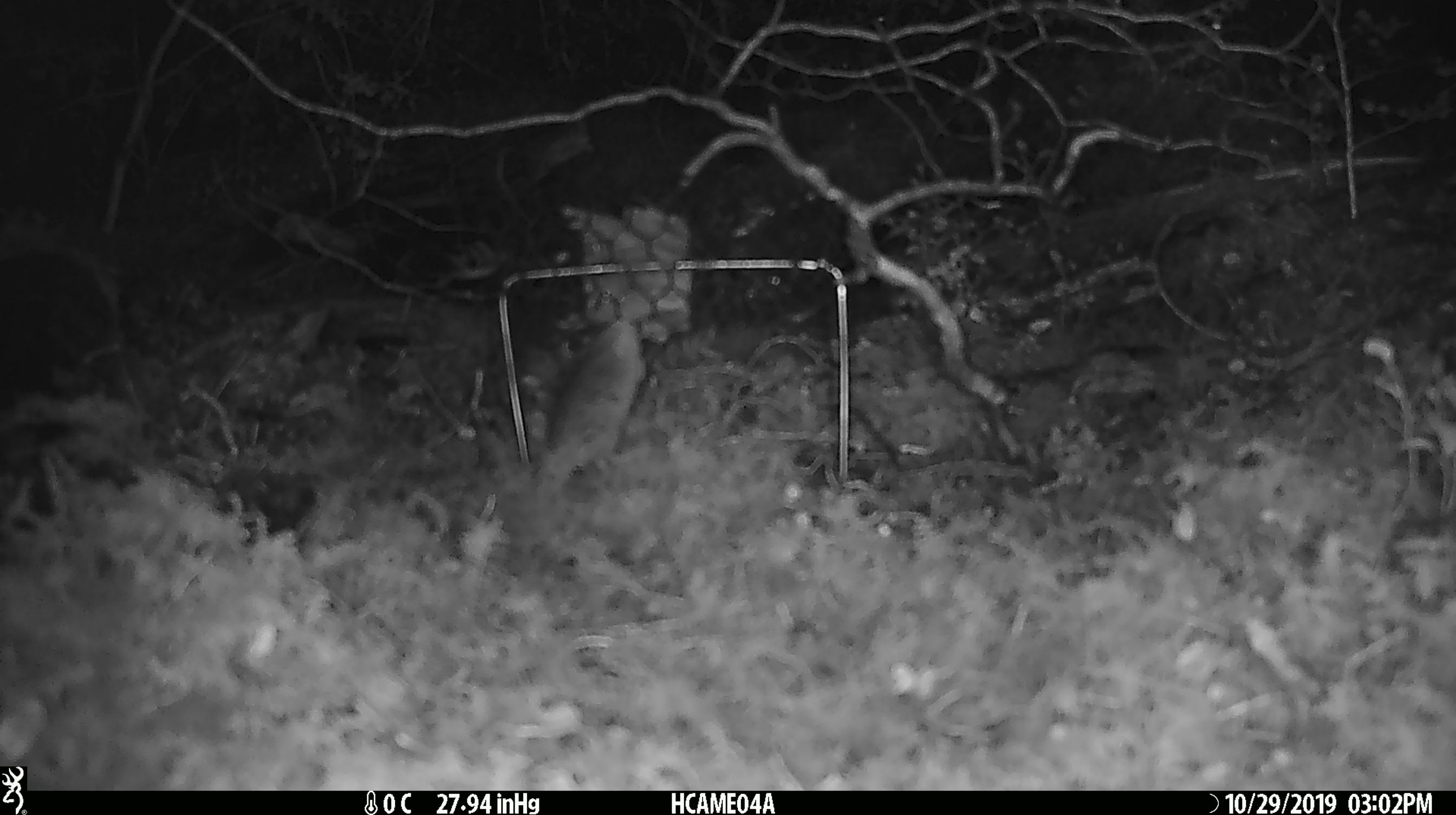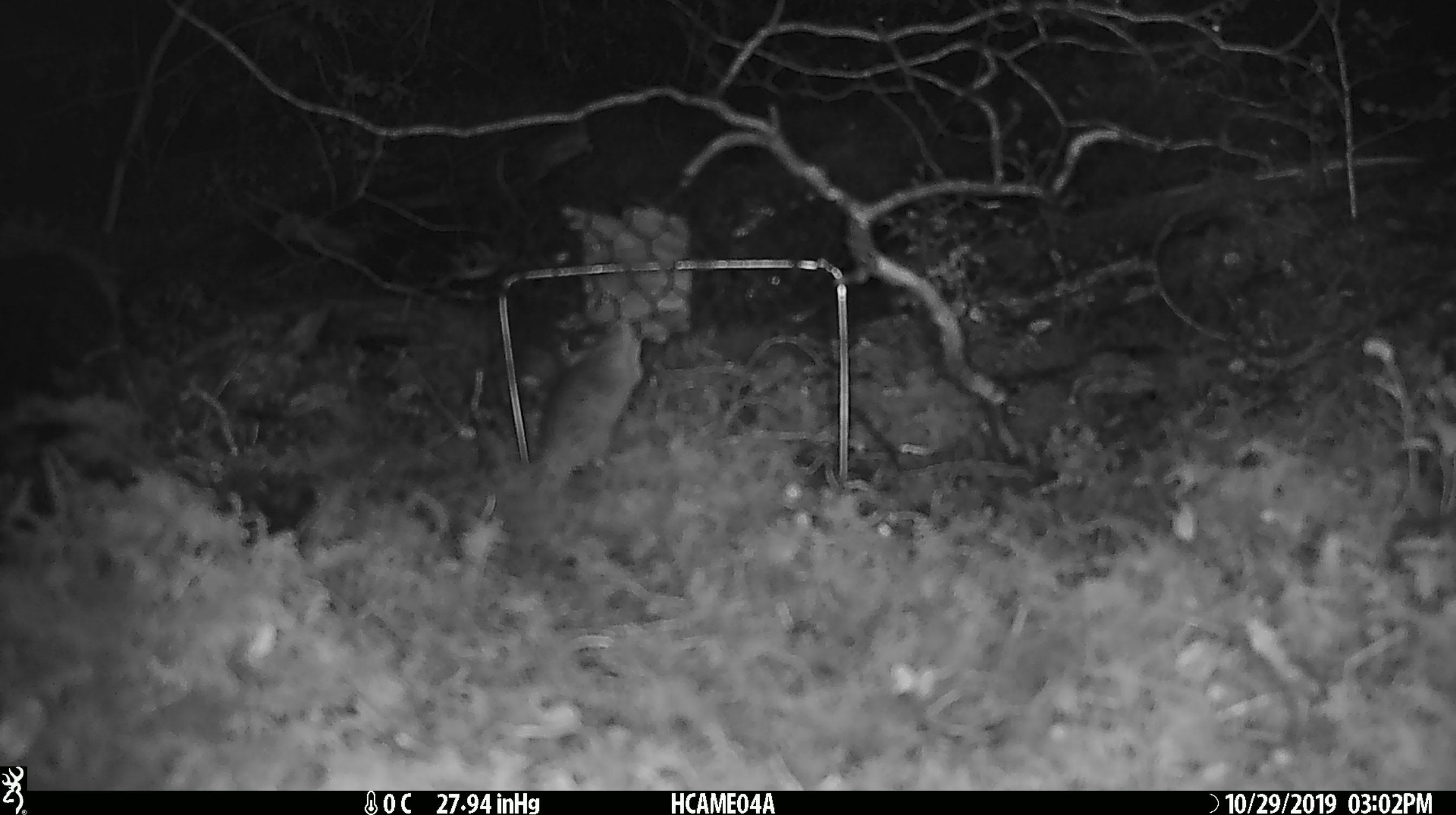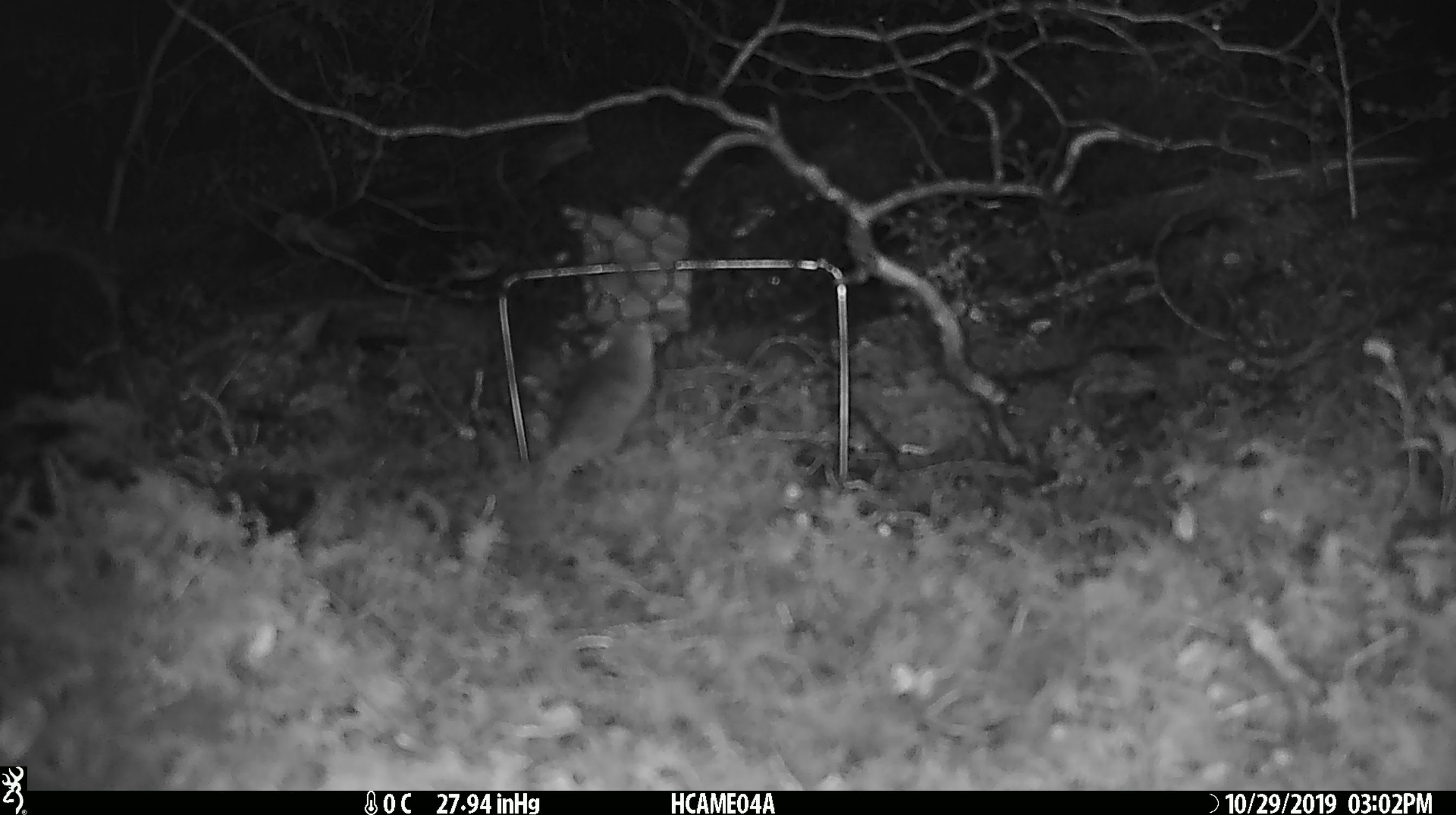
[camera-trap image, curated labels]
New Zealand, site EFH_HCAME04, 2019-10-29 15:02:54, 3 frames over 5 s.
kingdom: Animalia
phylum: Chordata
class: Mammalia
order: Rodentia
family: Muridae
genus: Mus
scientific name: Mus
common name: mouse